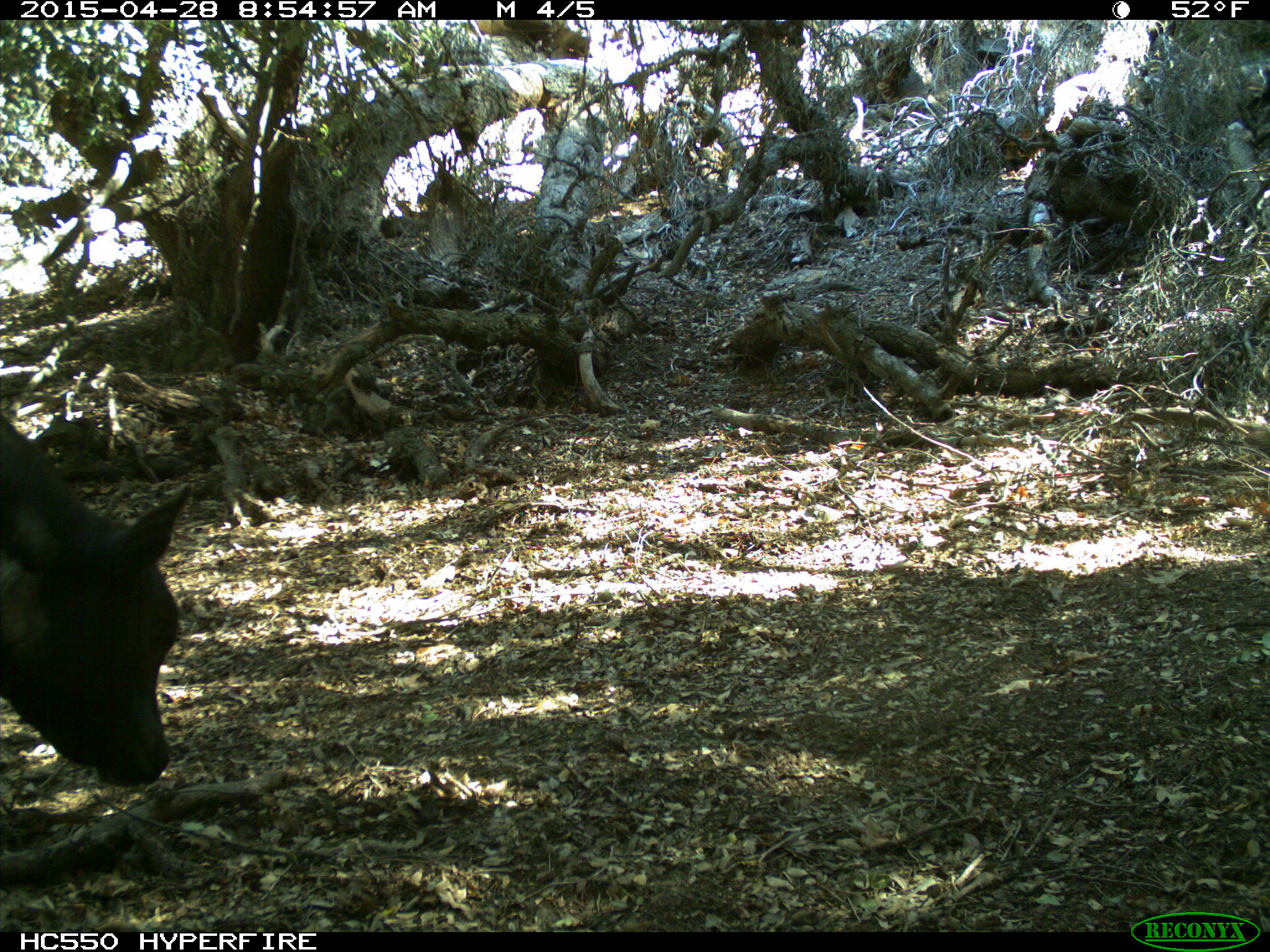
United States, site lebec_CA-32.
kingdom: Animalia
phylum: Chordata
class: Mammalia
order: Artiodactyla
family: Bovidae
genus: Bos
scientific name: Bos taurus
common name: domestic cow